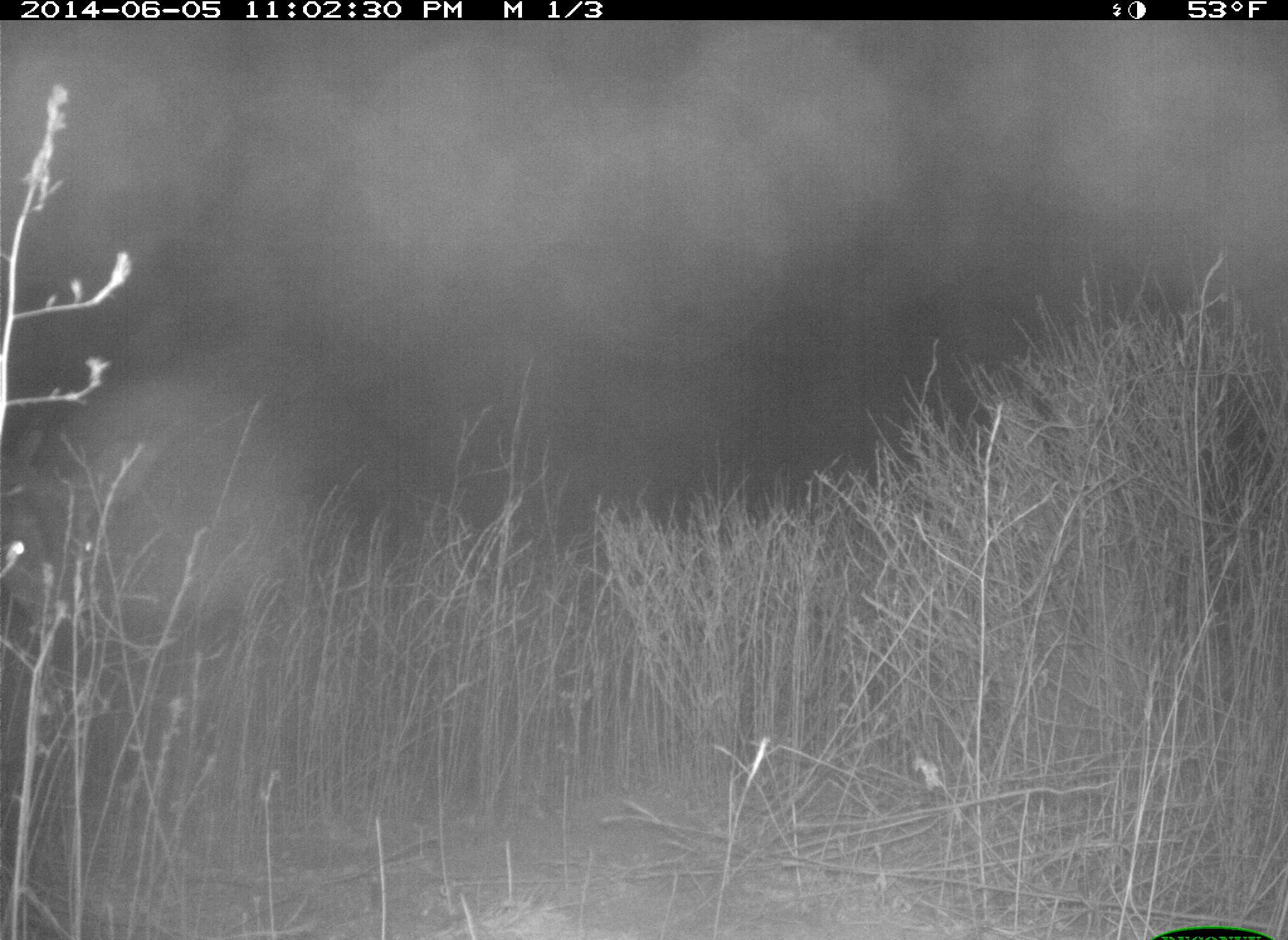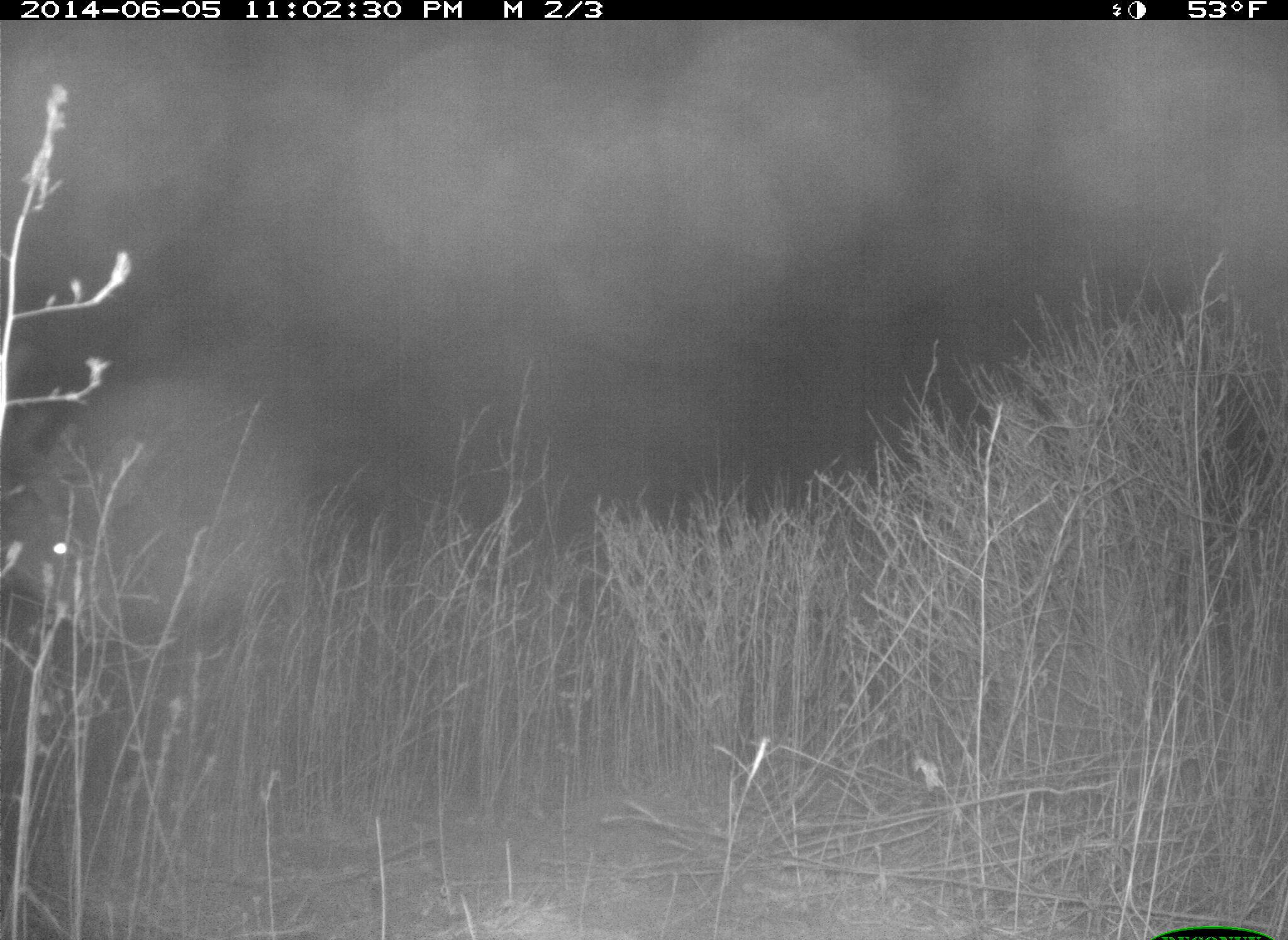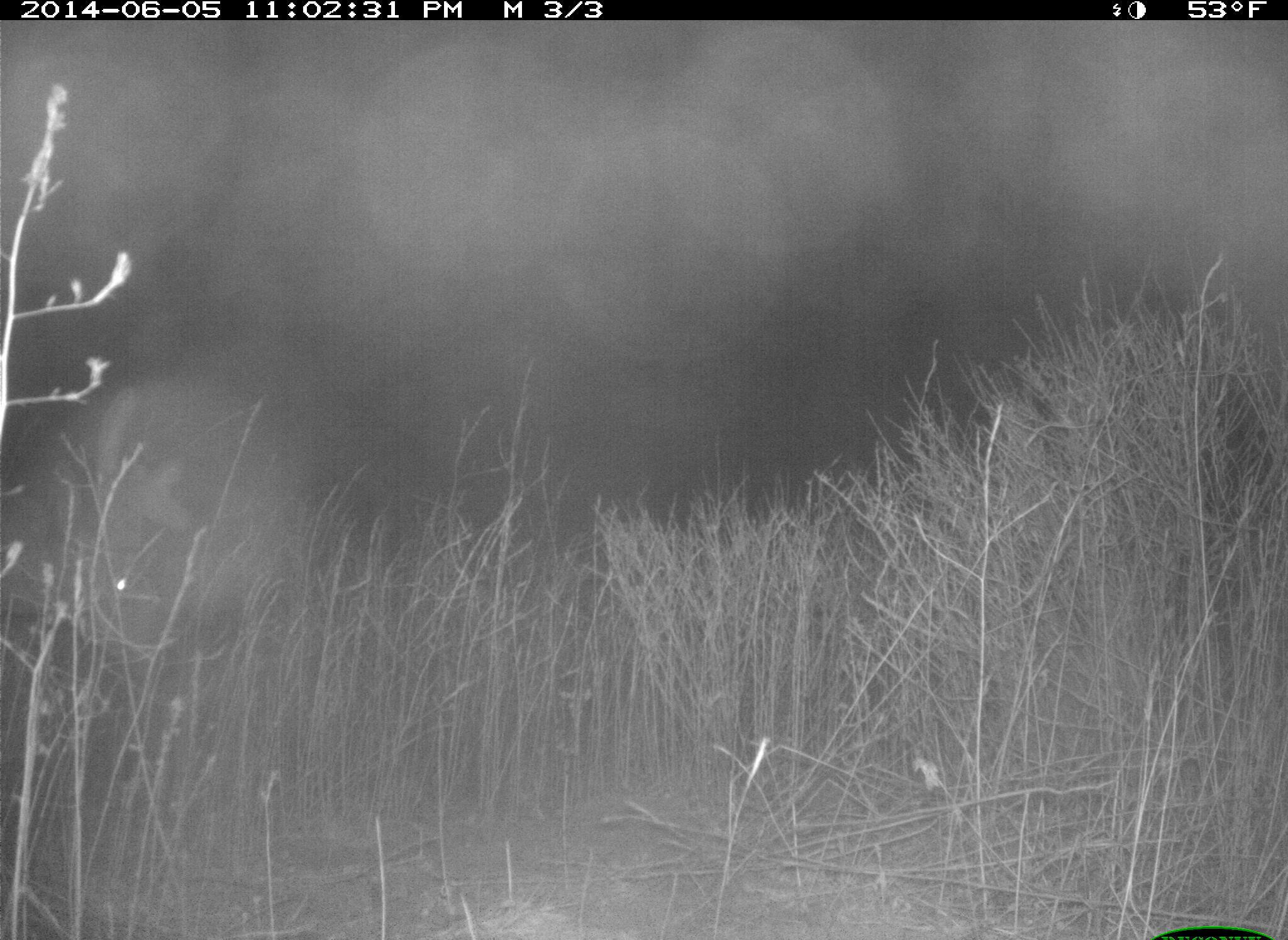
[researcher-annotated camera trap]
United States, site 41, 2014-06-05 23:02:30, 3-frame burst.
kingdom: Animalia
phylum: Chordata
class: Mammalia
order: Artiodactyla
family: Cervidae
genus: Odocoileus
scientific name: Odocoileus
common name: deer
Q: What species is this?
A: Deer (Odocoileus).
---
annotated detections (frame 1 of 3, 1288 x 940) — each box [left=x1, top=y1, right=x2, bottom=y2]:
deer: [left=0, top=418, right=151, bottom=662]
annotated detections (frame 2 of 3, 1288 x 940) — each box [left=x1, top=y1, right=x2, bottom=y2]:
deer: [left=0, top=424, right=151, bottom=649]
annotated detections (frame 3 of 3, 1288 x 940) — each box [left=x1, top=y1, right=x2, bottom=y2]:
deer: [left=0, top=393, right=201, bottom=672]